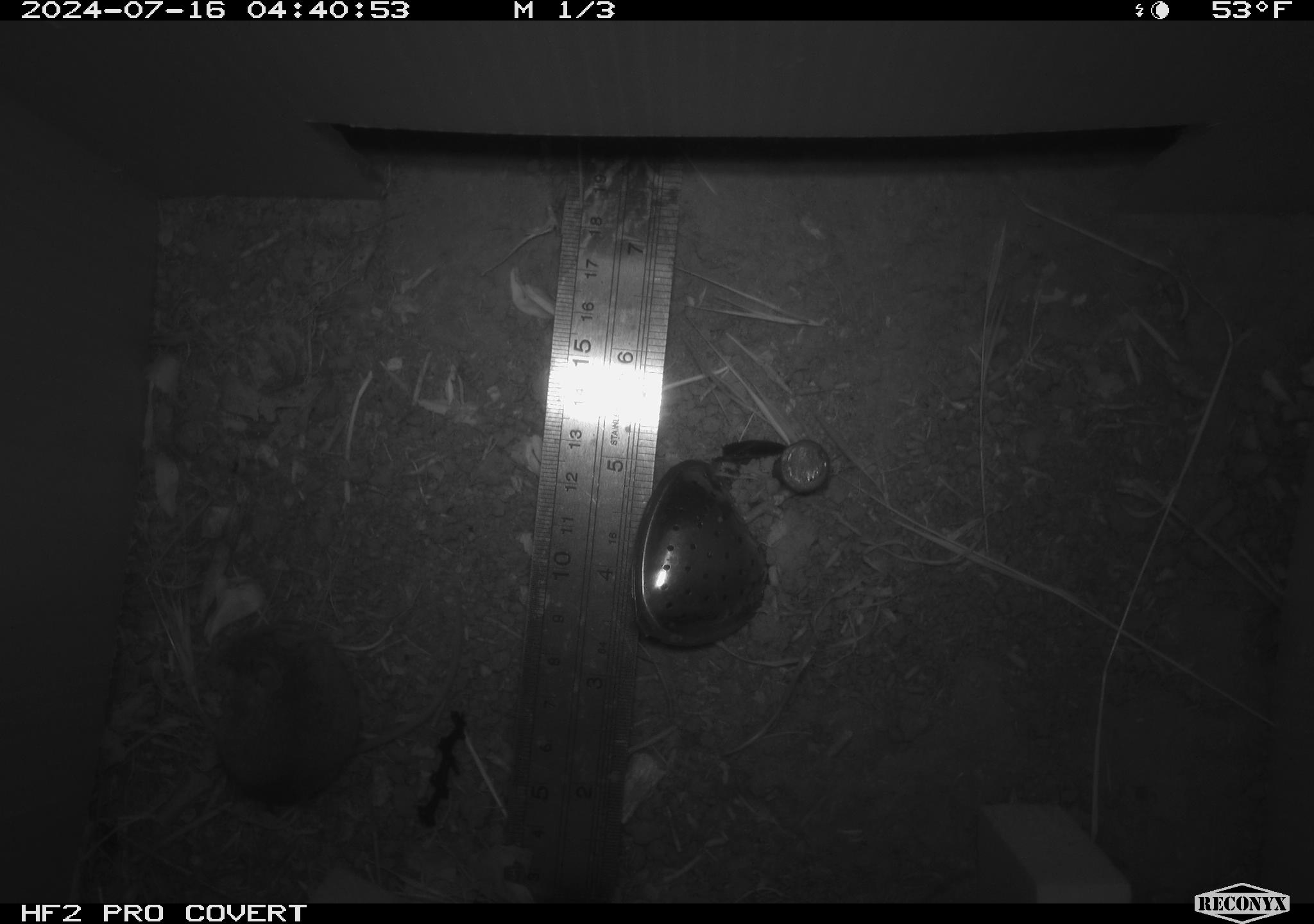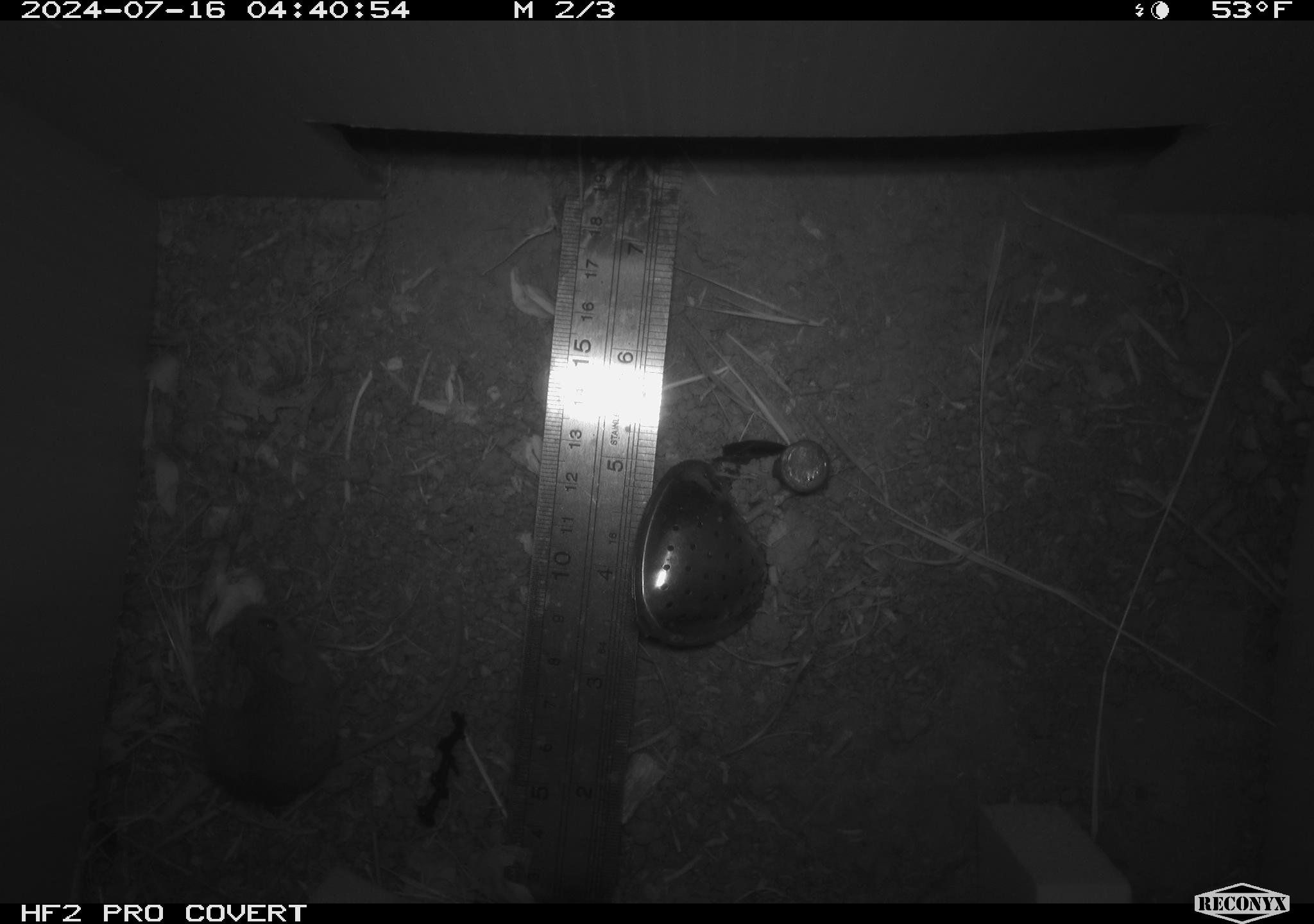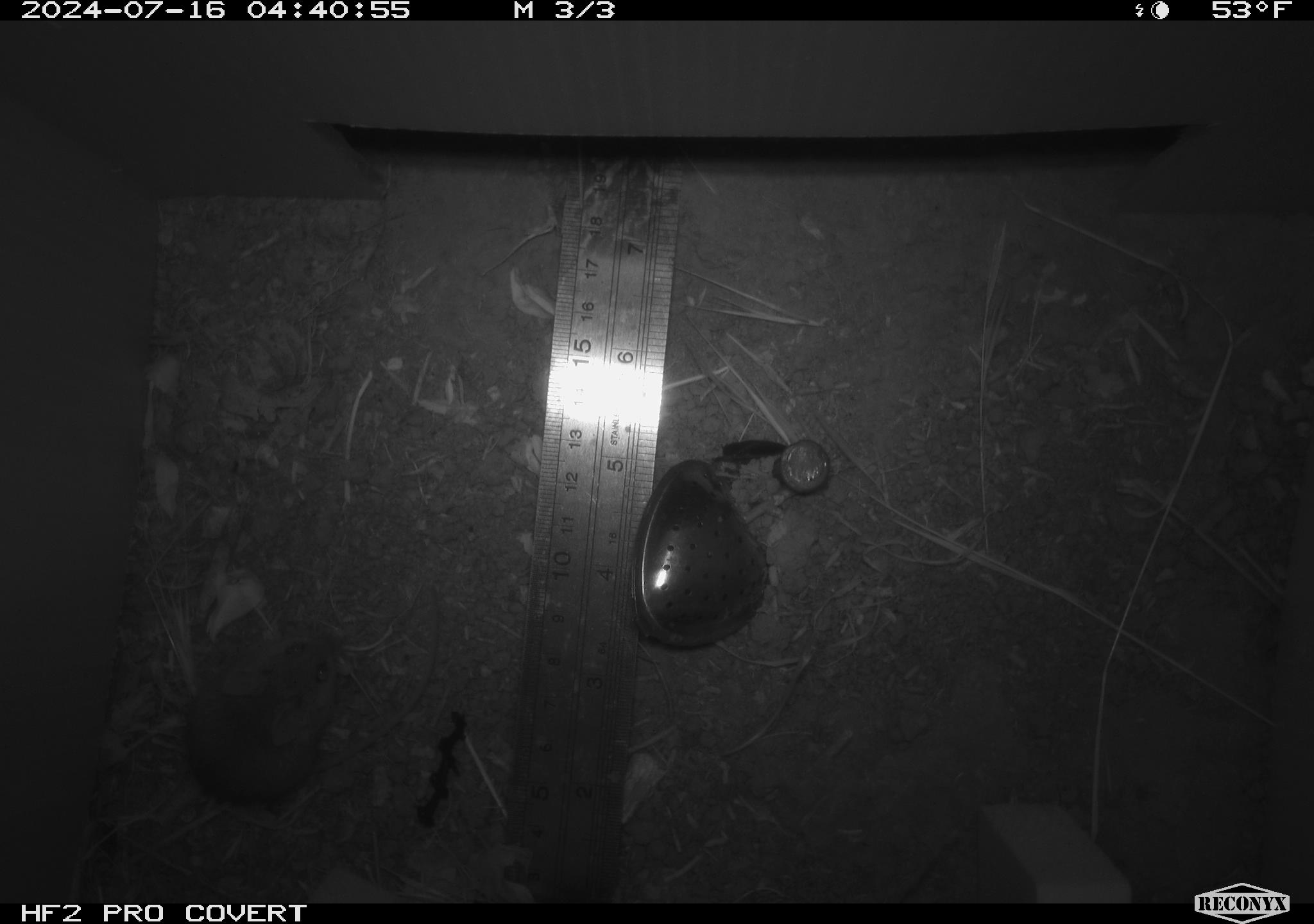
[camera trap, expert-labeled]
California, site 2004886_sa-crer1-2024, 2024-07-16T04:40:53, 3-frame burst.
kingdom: Animalia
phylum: Chordata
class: Mammalia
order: Rodentia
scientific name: Rodentia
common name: mouse species